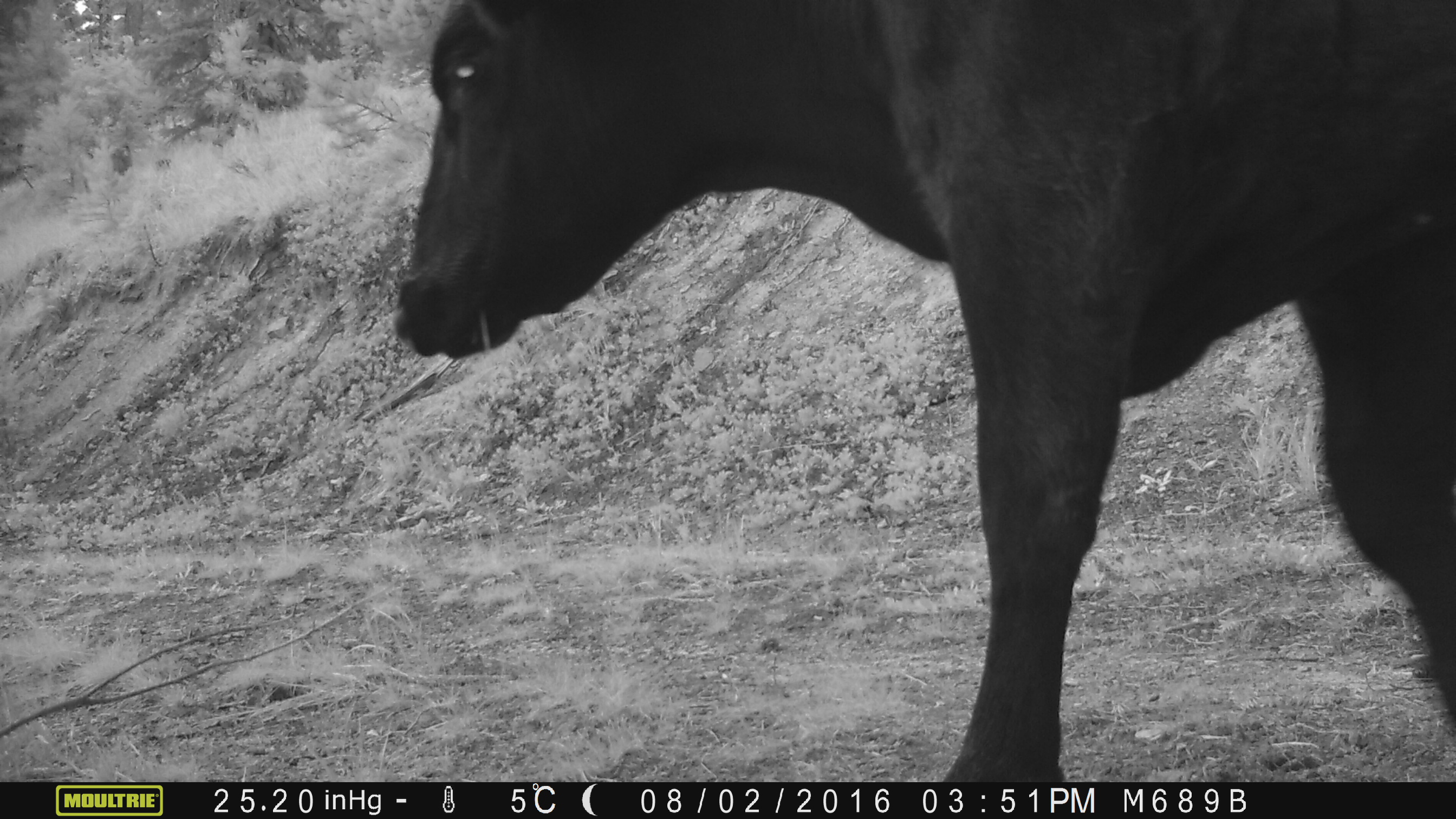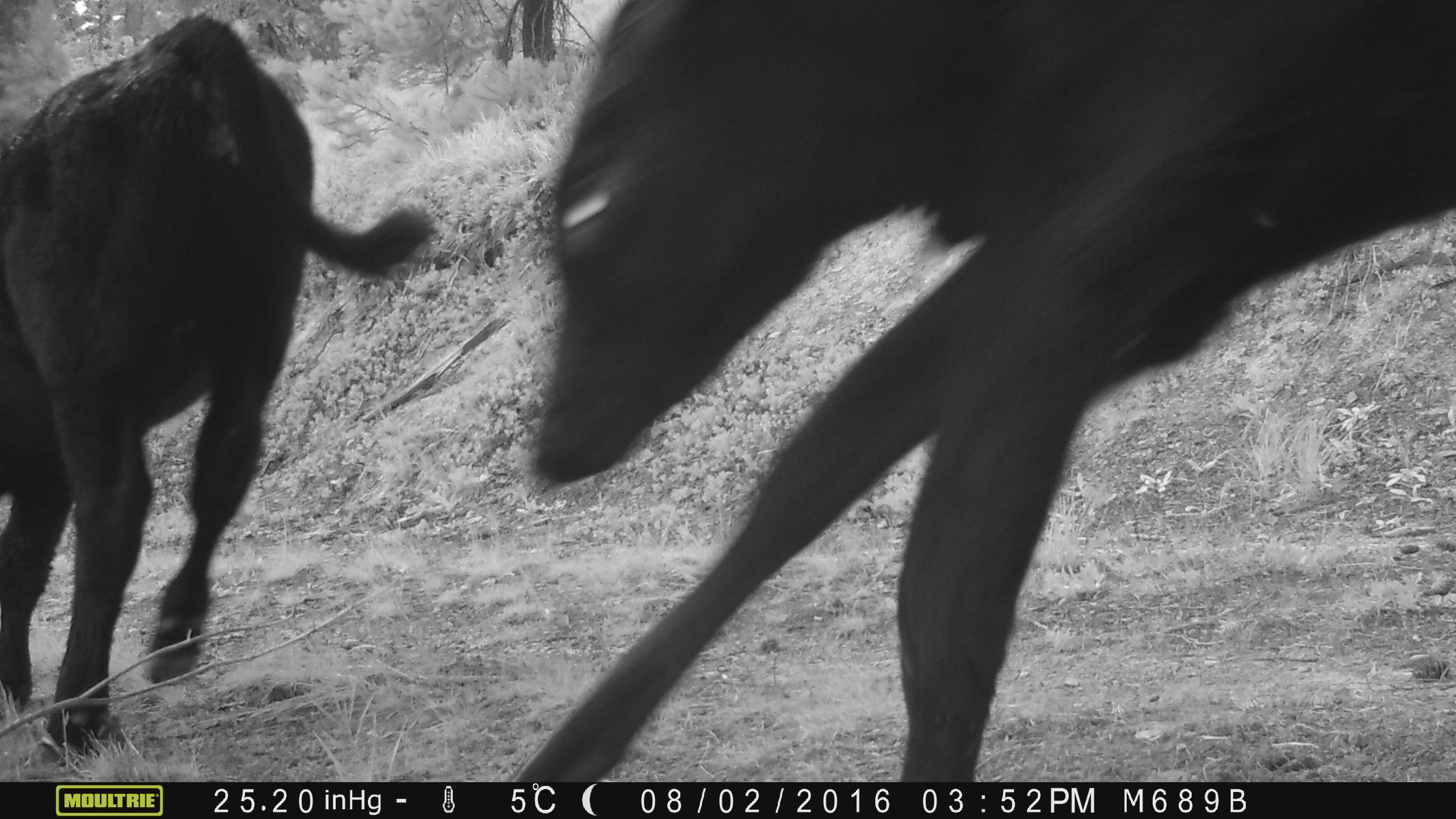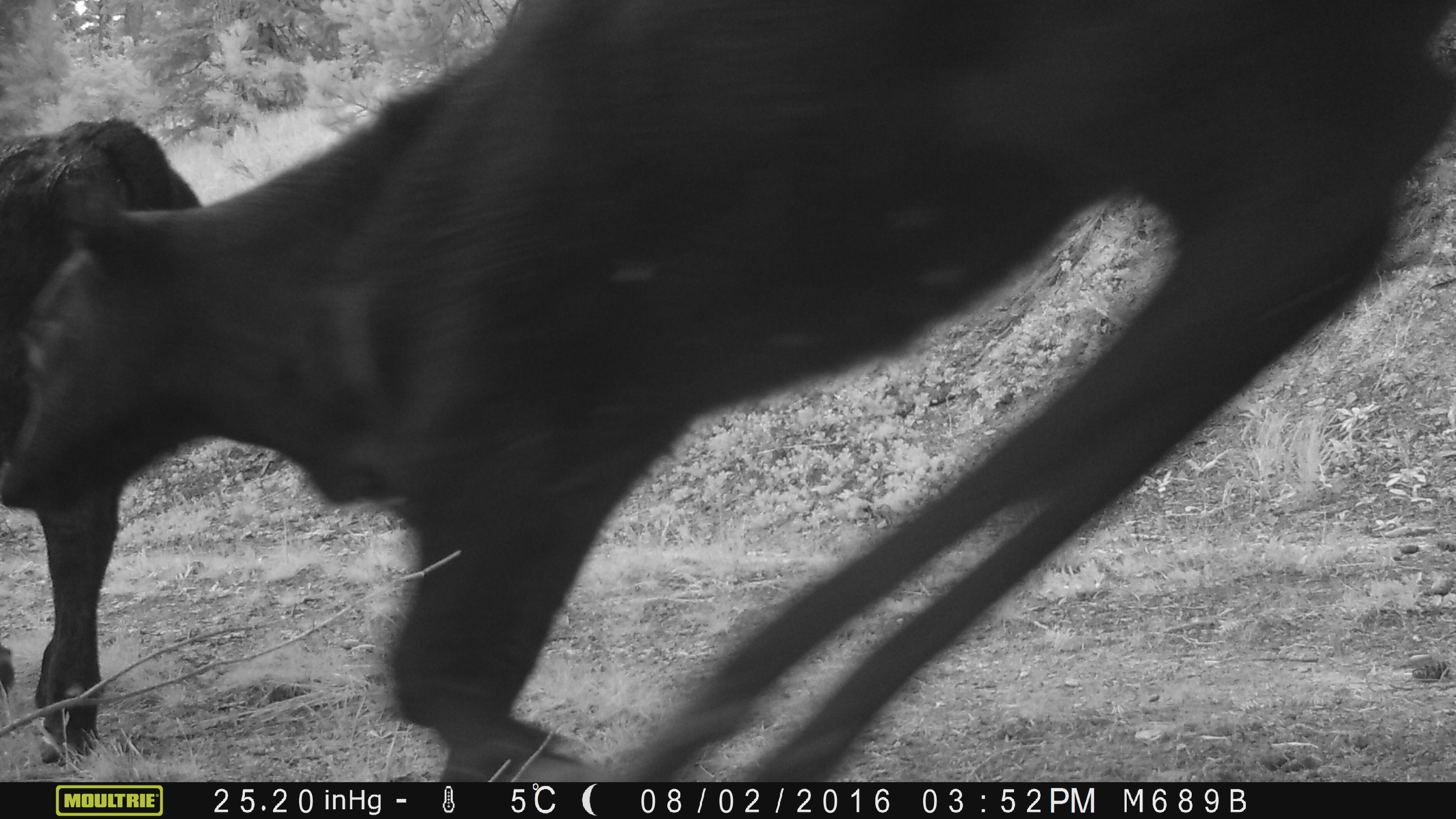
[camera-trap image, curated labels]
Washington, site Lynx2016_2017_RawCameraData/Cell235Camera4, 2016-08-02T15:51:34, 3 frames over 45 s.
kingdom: Animalia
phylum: Chordata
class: Mammalia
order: Artiodactyla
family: Bovidae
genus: Bos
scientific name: Bos taurus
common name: domestic cattle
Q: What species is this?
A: Domestic cattle (Bos taurus).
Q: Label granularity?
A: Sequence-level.